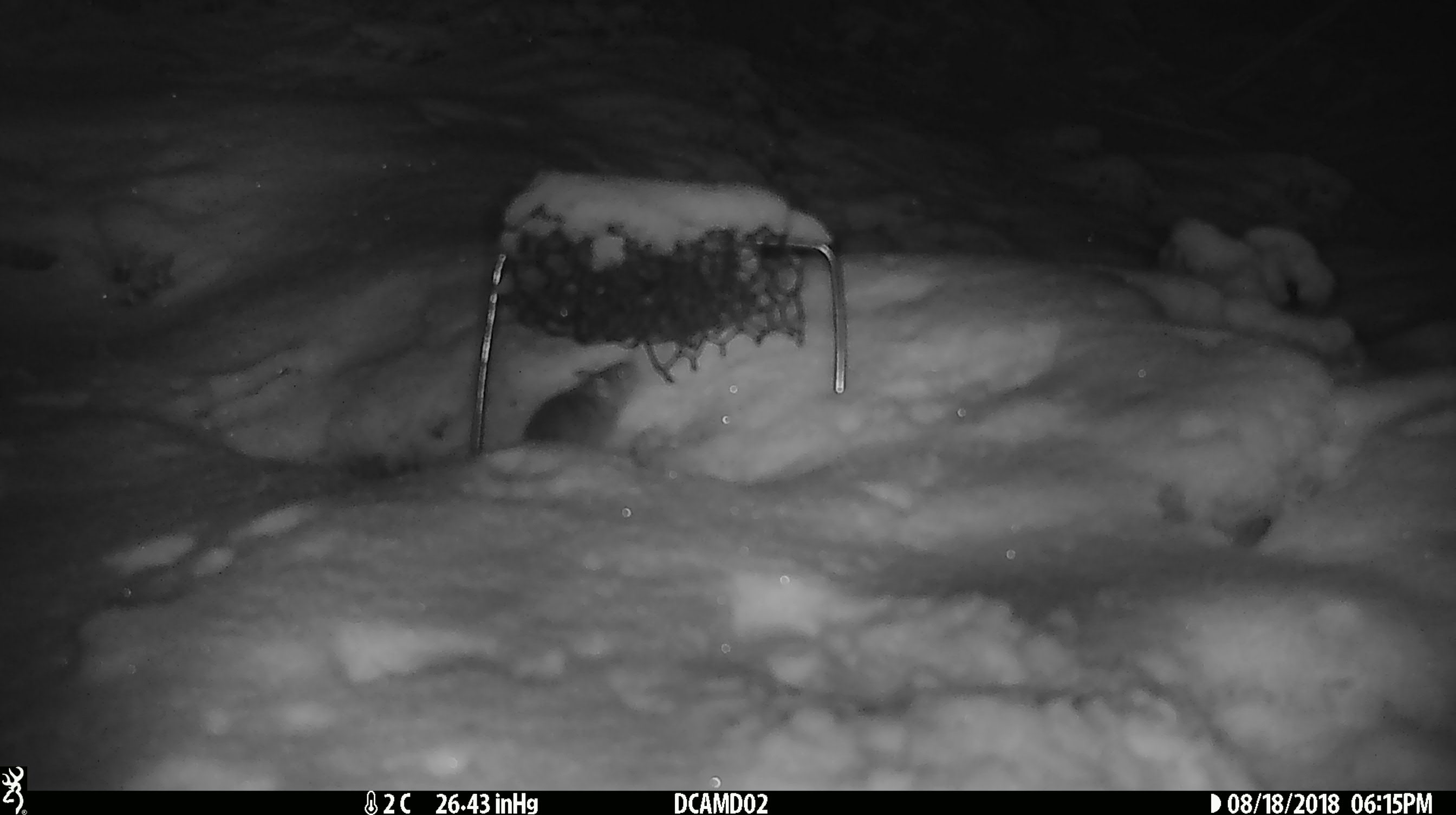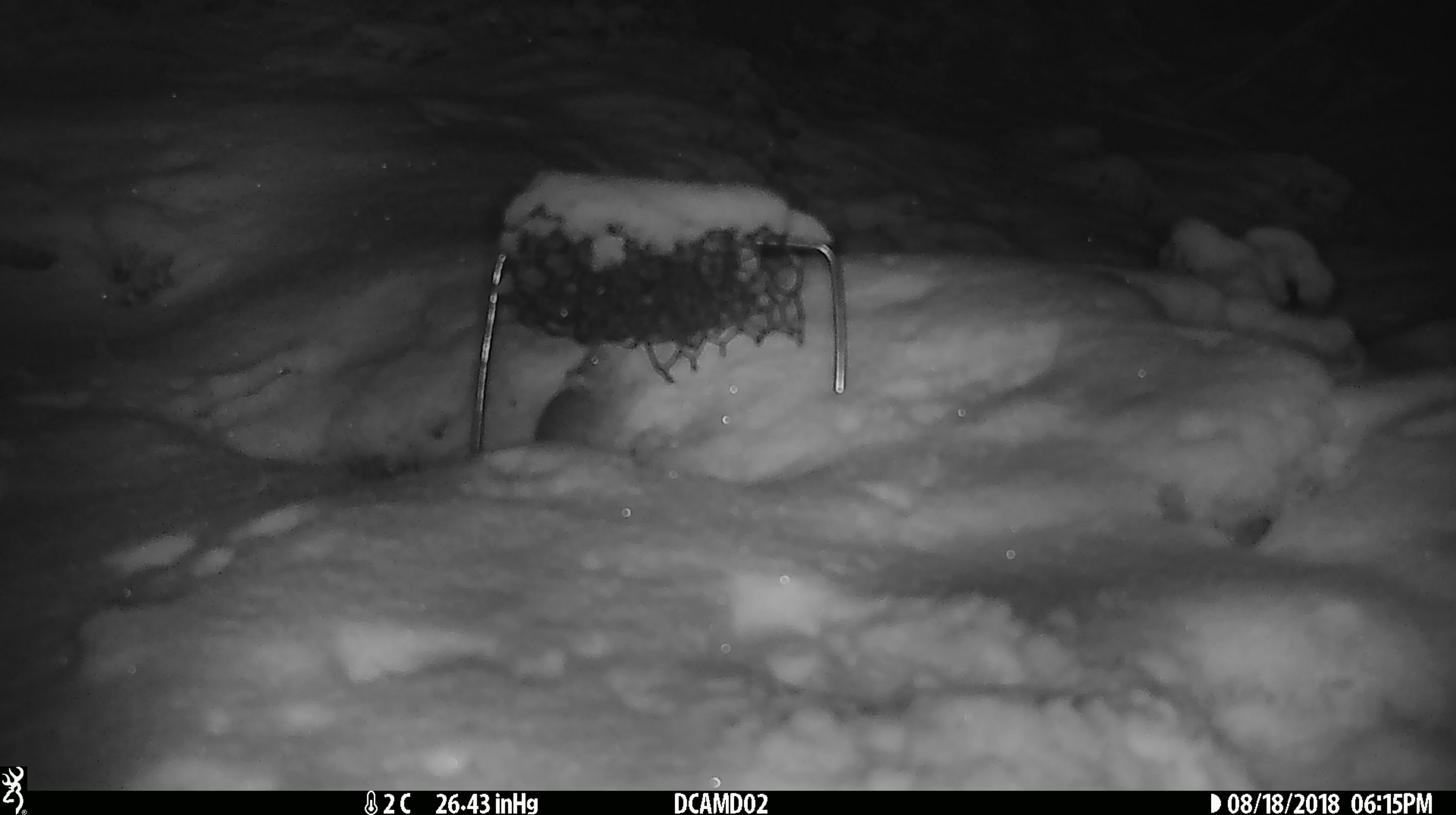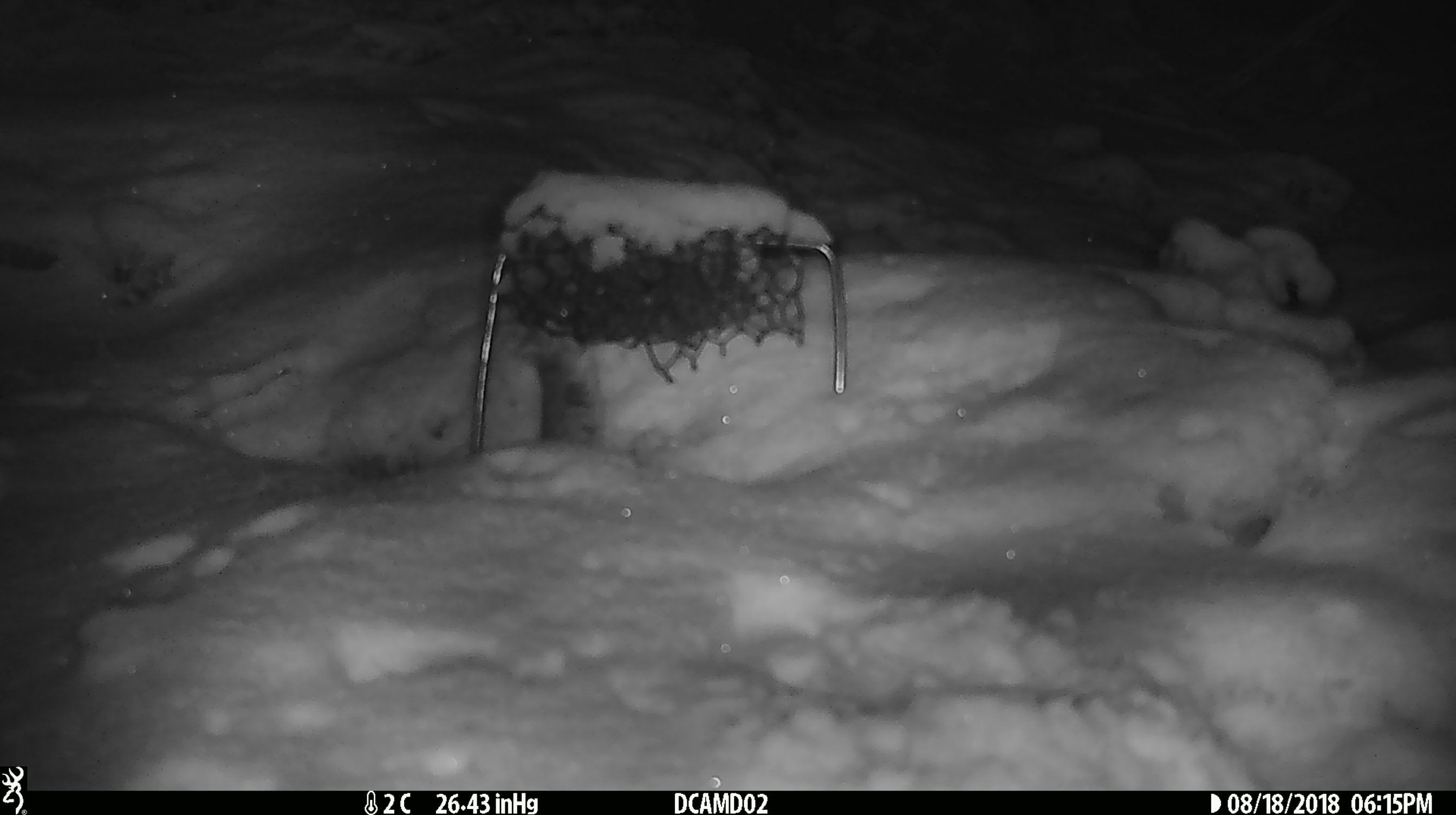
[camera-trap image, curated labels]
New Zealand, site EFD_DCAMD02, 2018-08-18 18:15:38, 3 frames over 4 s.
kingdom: Animalia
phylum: Chordata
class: Mammalia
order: Rodentia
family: Muridae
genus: Mus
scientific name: Mus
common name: mouse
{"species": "mouse (Mus)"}